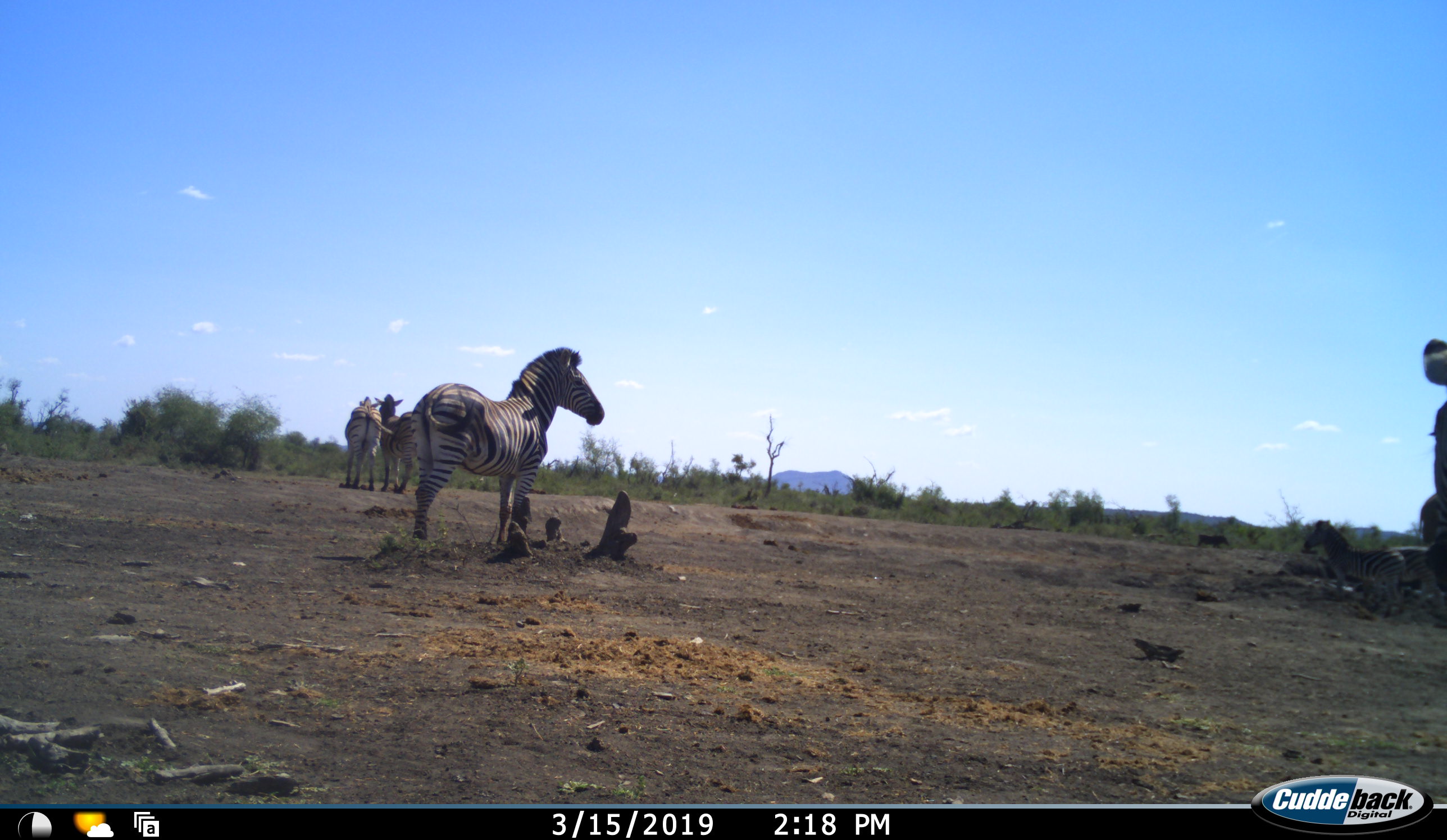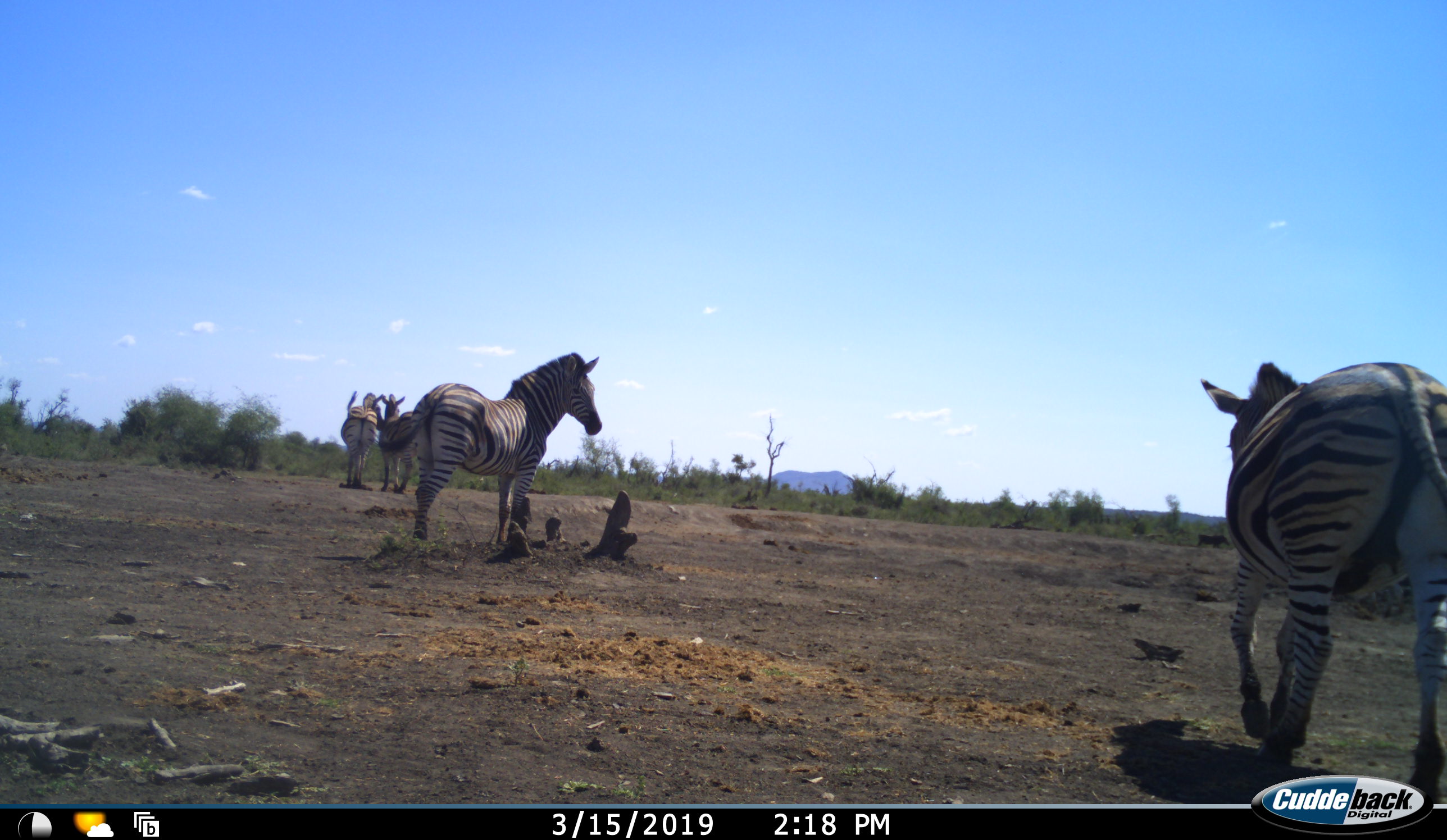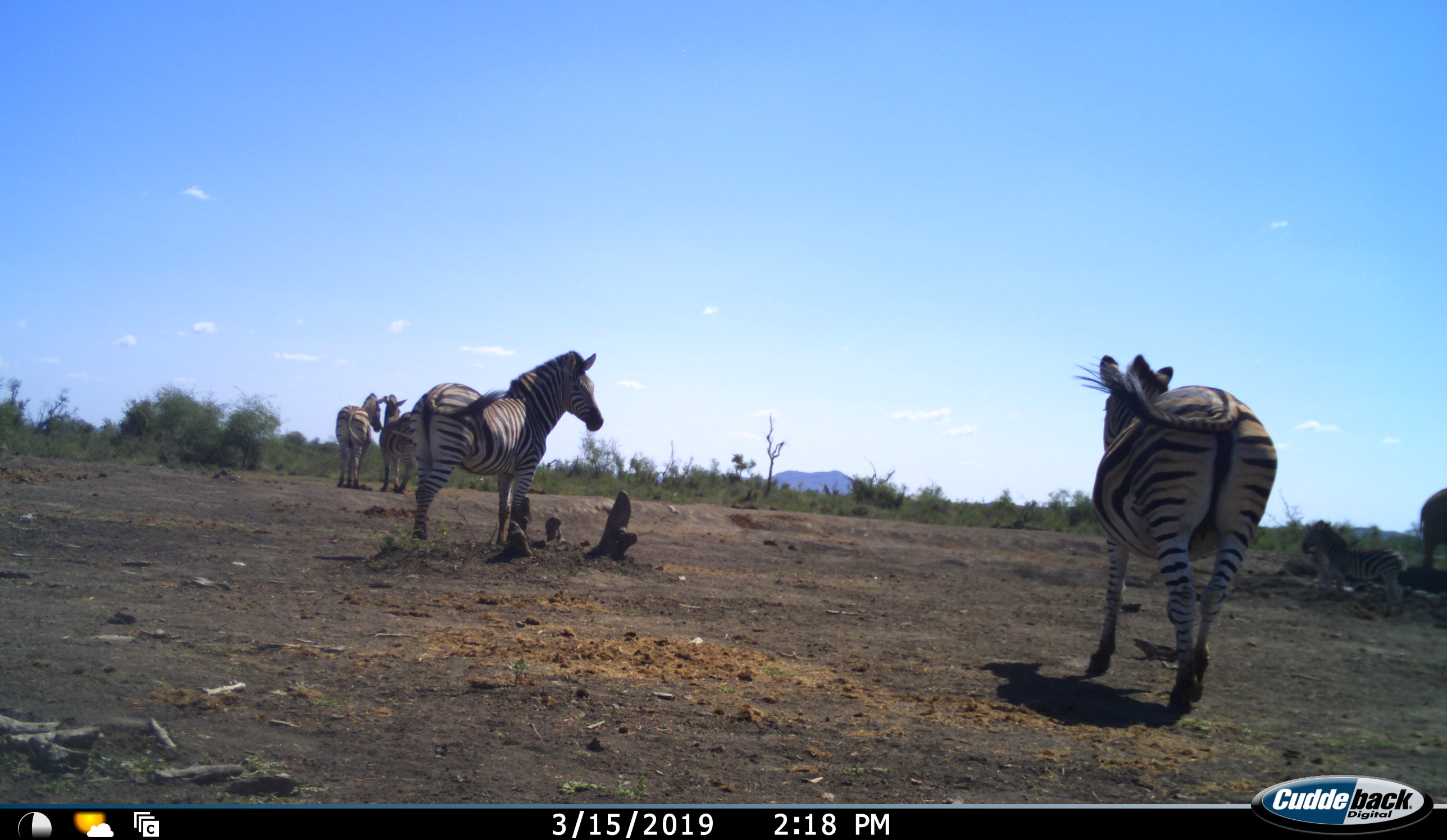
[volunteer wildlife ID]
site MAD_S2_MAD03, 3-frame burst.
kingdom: Animalia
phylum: Chordata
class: Mammalia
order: Perissodactyla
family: Equidae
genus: Equus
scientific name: Equus quagga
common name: plains zebra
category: zebraplains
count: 6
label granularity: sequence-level